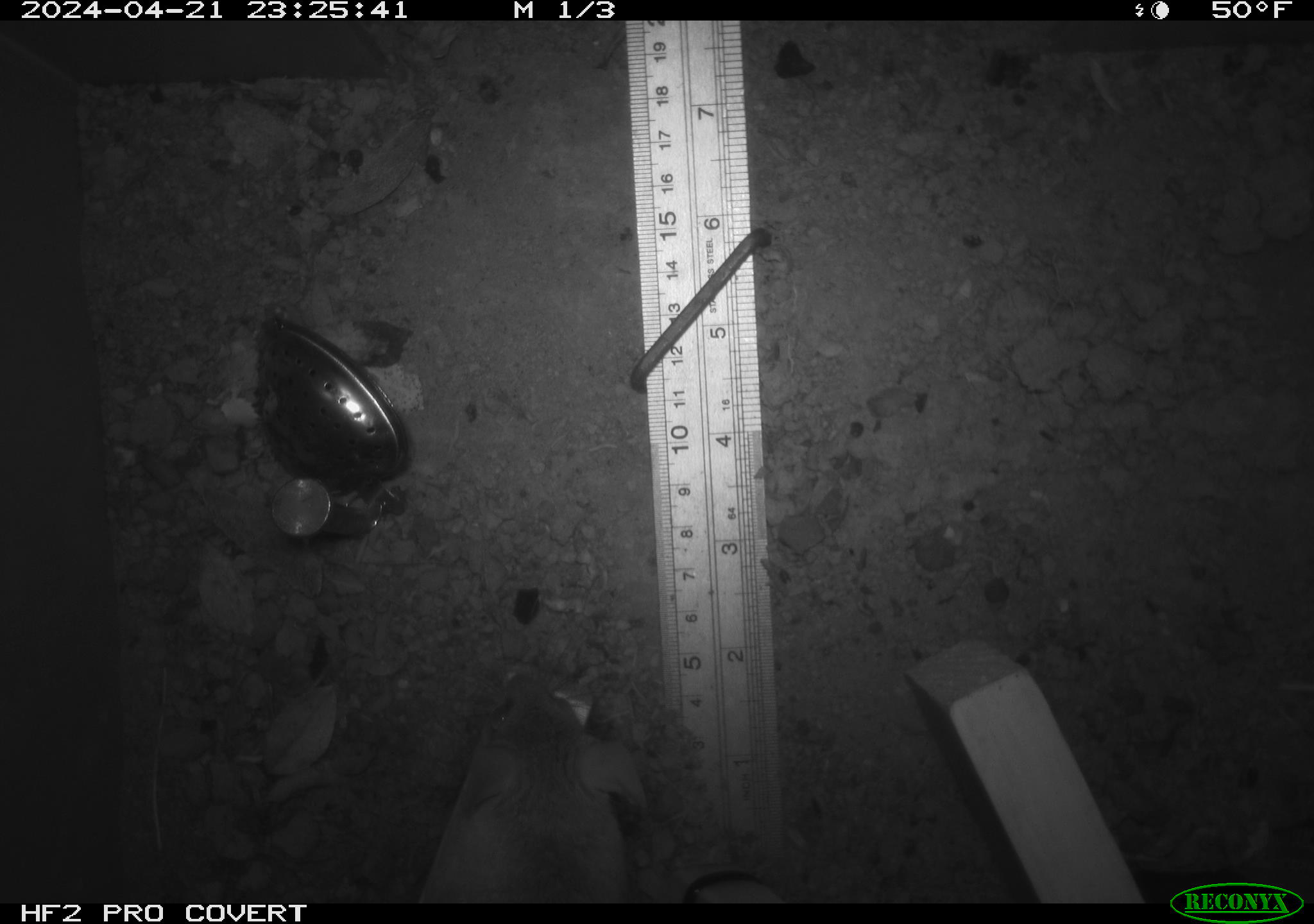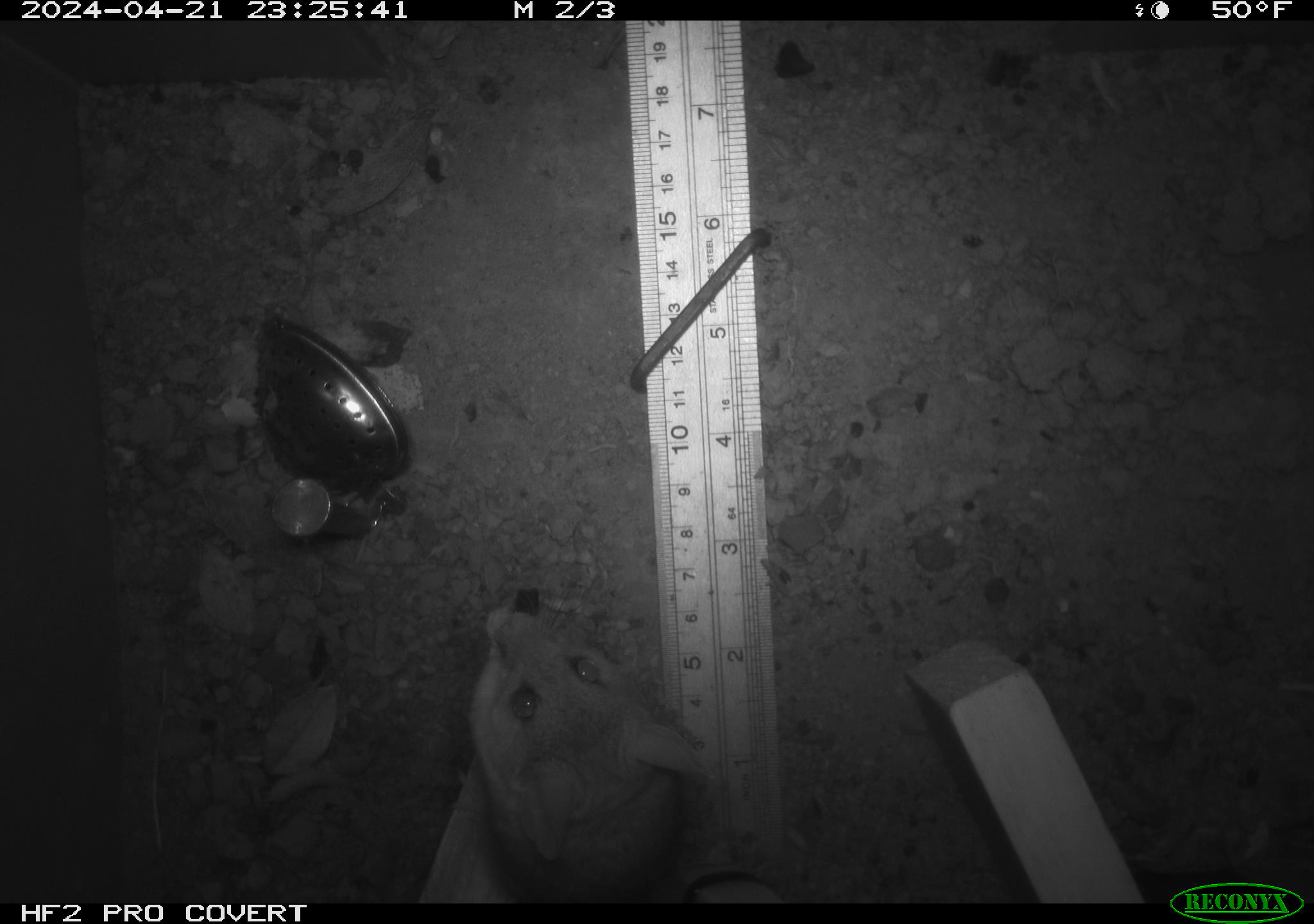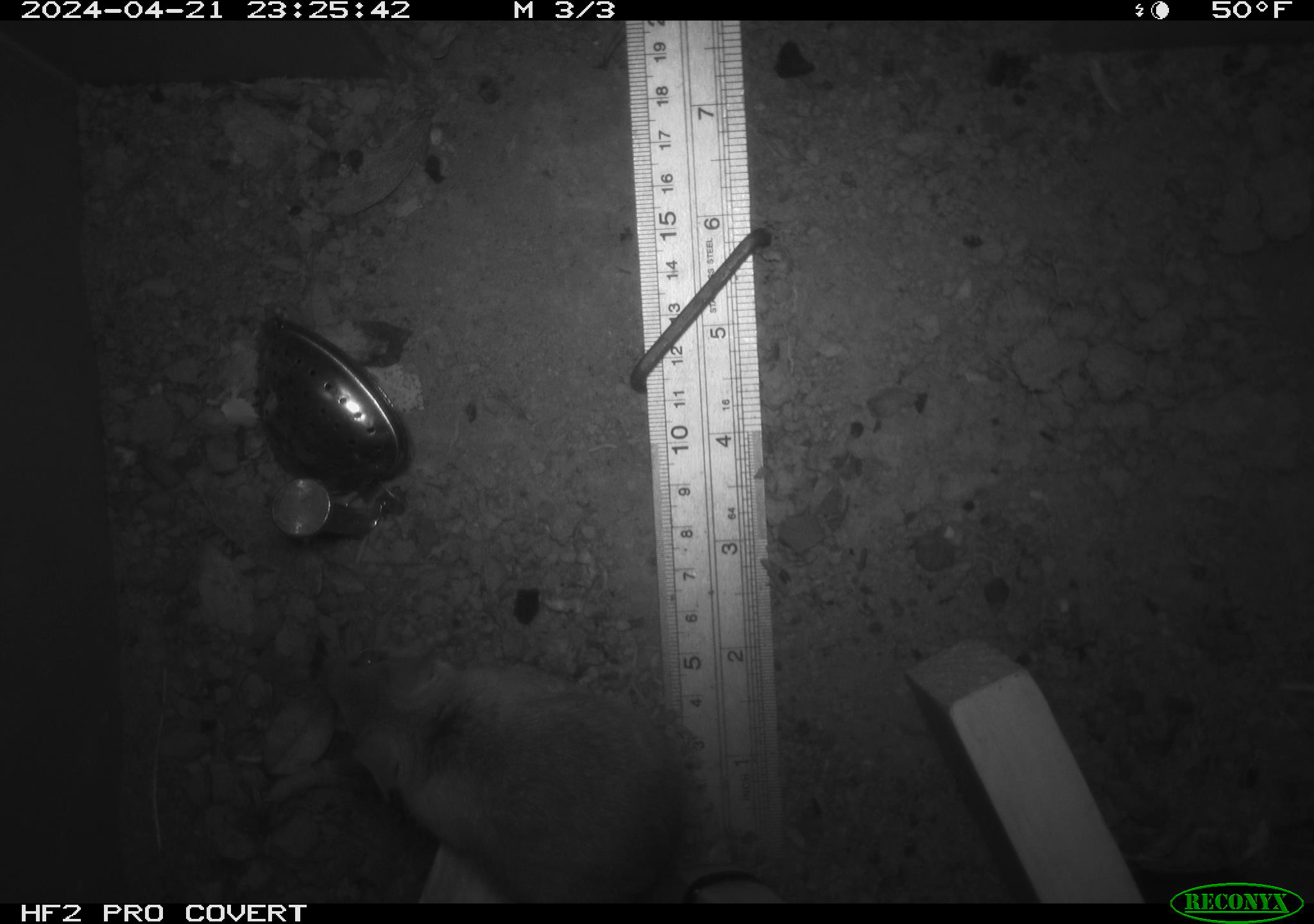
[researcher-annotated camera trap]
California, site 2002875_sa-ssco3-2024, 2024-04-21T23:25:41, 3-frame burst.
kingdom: Animalia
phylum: Chordata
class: Mammalia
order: Rodentia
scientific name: Rodentia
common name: rodent